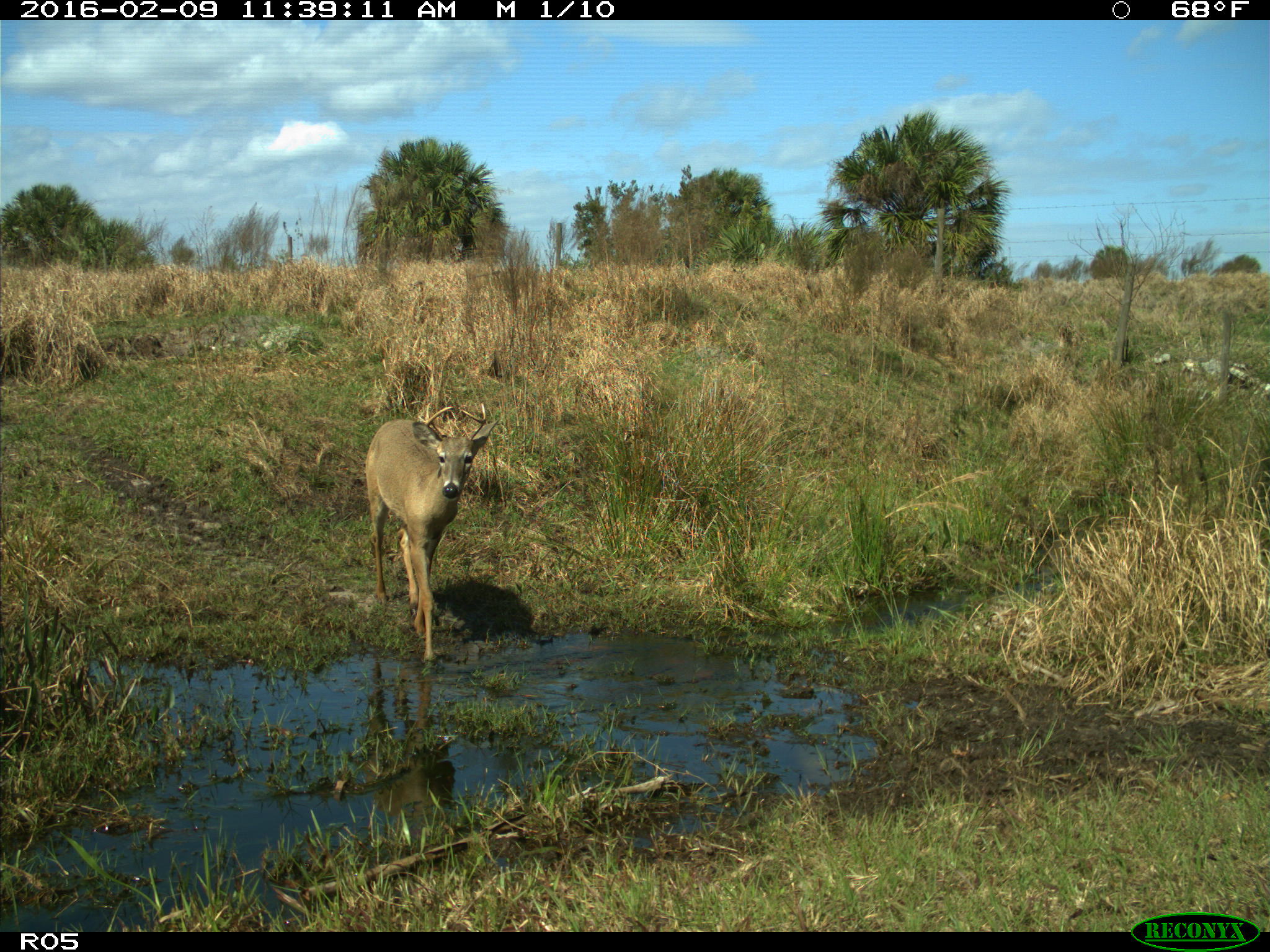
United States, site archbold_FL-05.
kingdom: Animalia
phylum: Chordata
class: Mammalia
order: Artiodactyla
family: Cervidae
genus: Odocoileus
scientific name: Odocoileus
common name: deer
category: unidentified deer